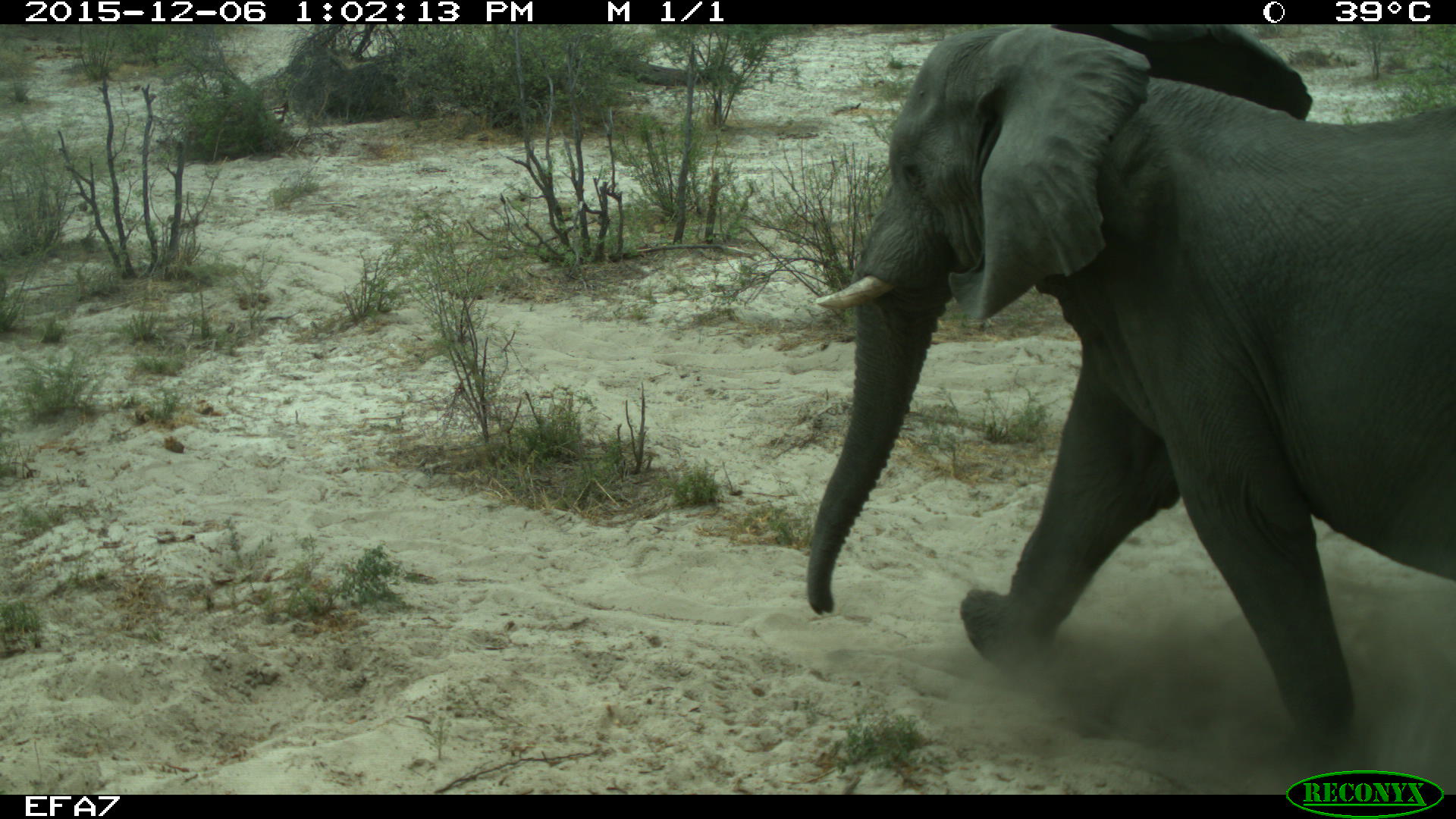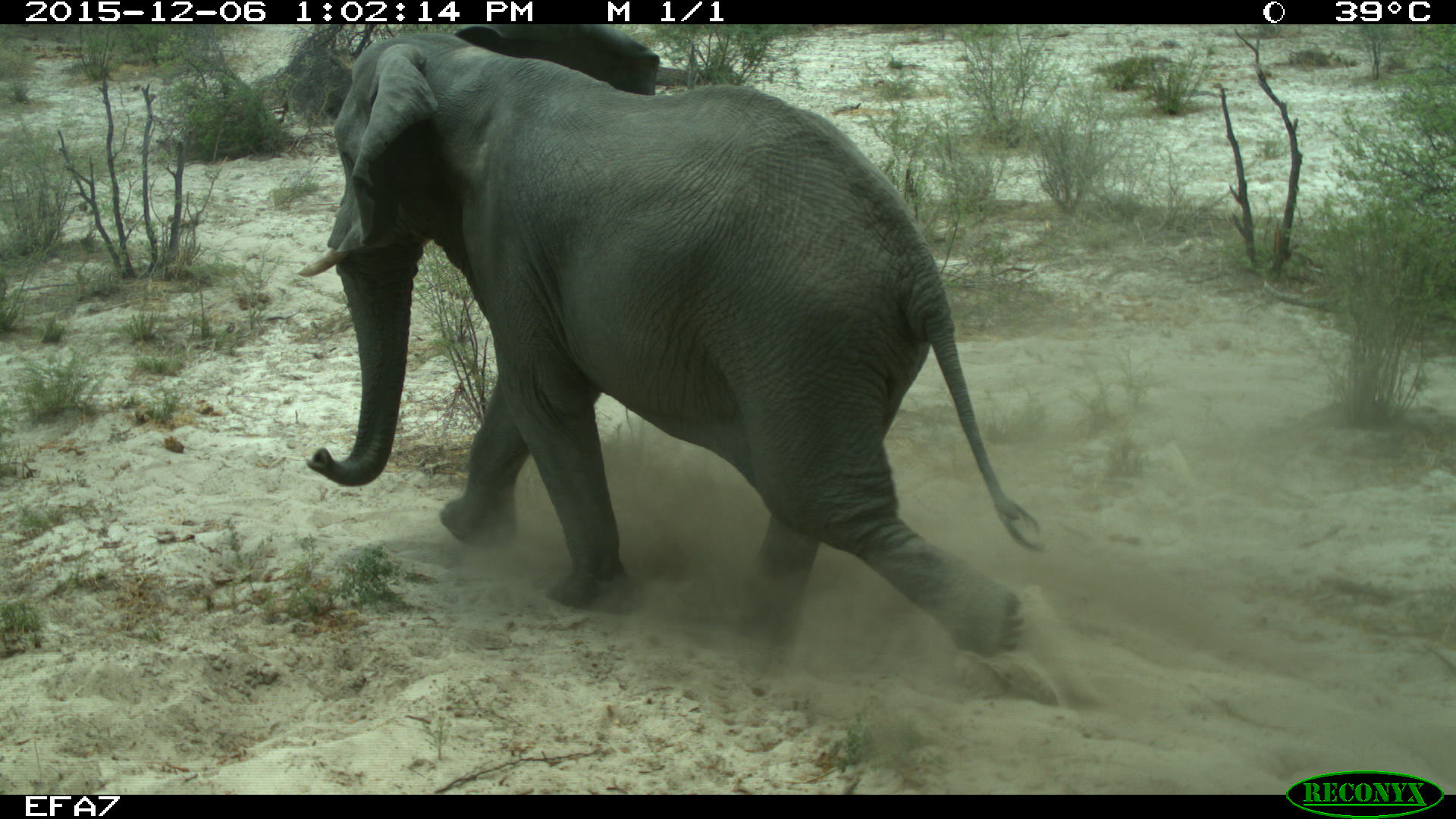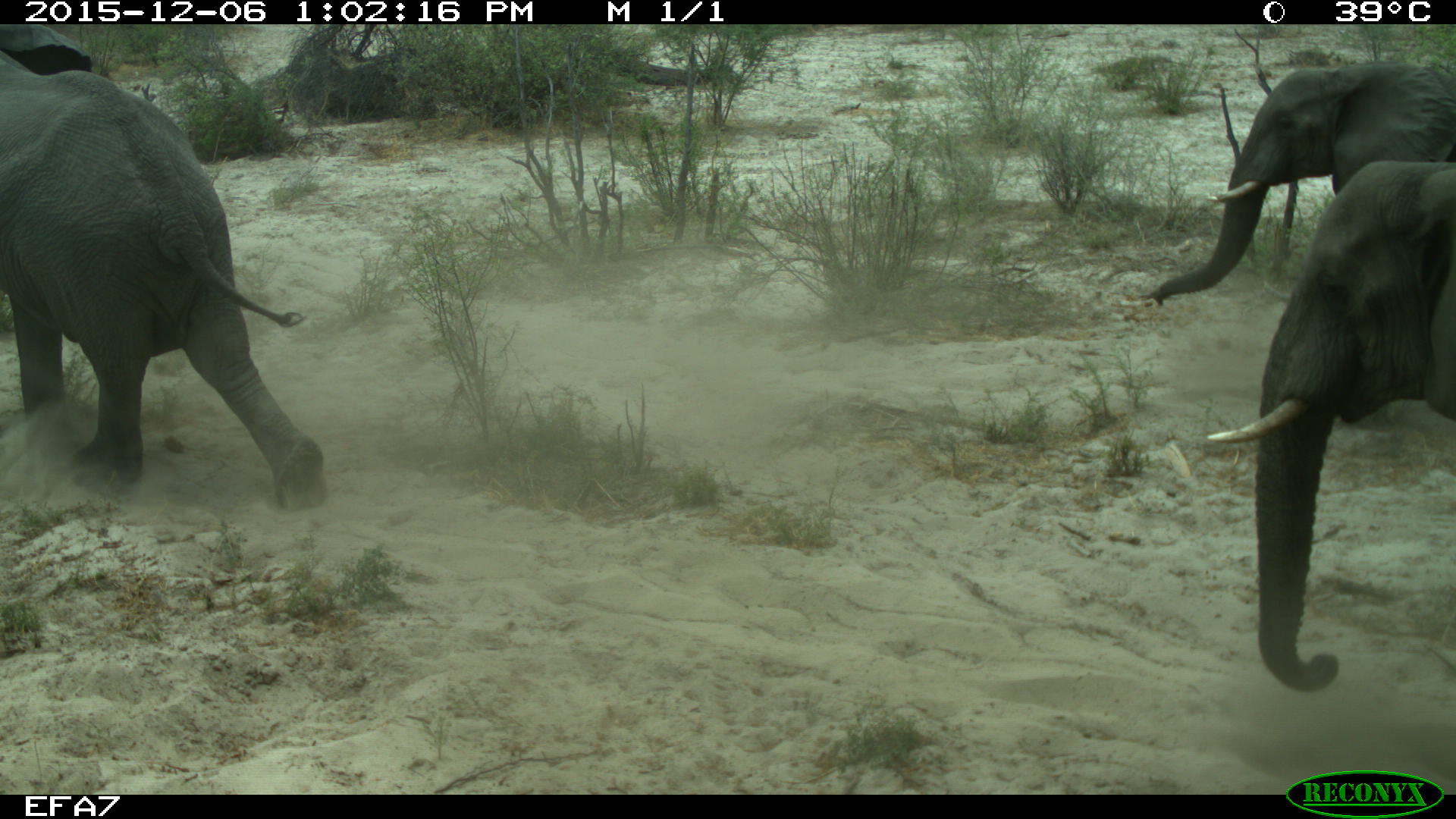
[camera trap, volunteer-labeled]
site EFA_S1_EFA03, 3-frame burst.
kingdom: Animalia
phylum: Chordata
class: Mammalia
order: Proboscidea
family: Elephantidae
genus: Loxodonta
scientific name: Loxodonta africana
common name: african bush elephant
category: elephant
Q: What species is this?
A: Elephant (african bush elephant) (Loxodonta africana).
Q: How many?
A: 3.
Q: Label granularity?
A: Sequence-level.